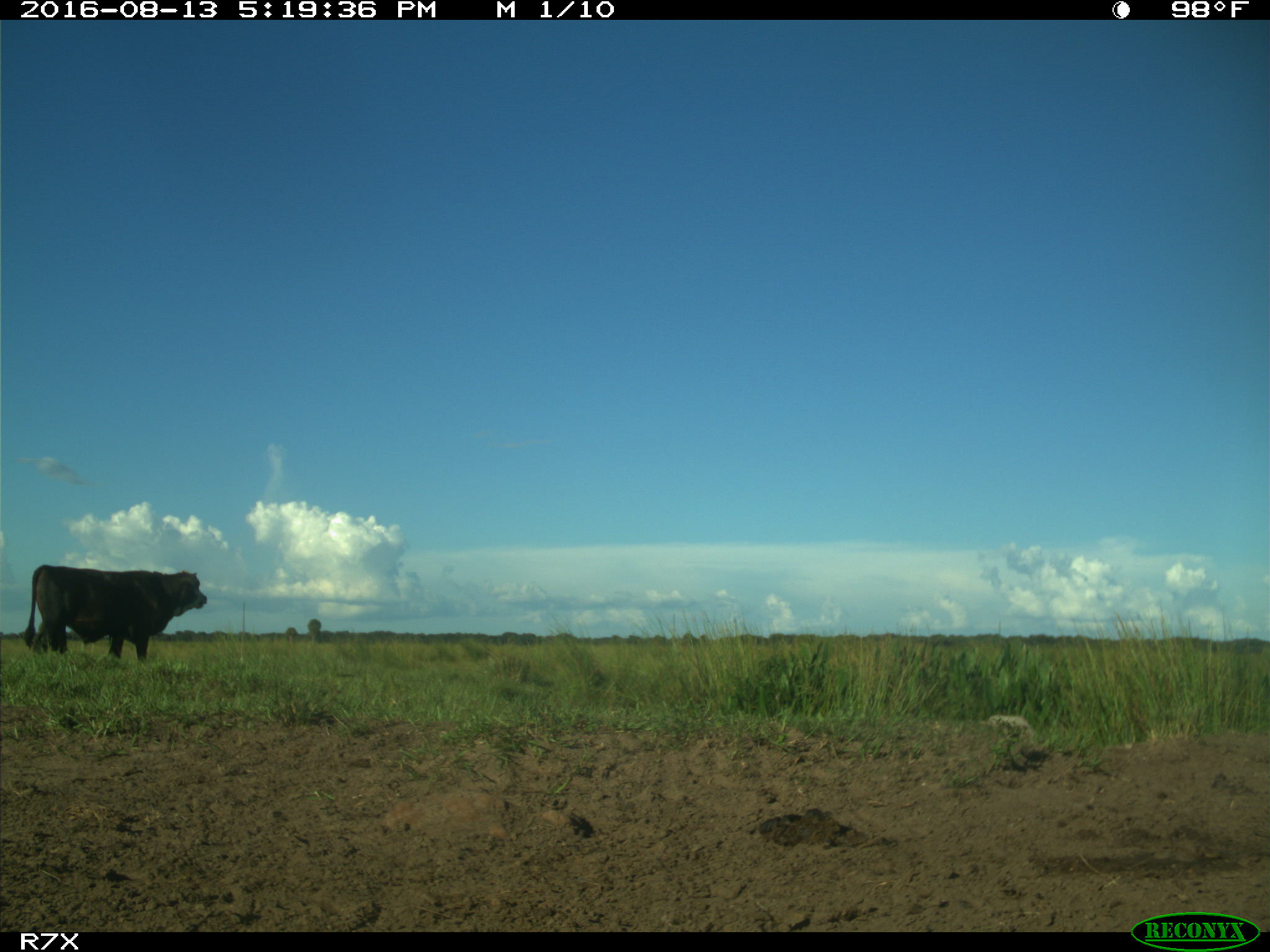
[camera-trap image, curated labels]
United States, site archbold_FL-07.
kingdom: Animalia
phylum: Chordata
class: Mammalia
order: Artiodactyla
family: Bovidae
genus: Bos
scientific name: Bos taurus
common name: domestic cow